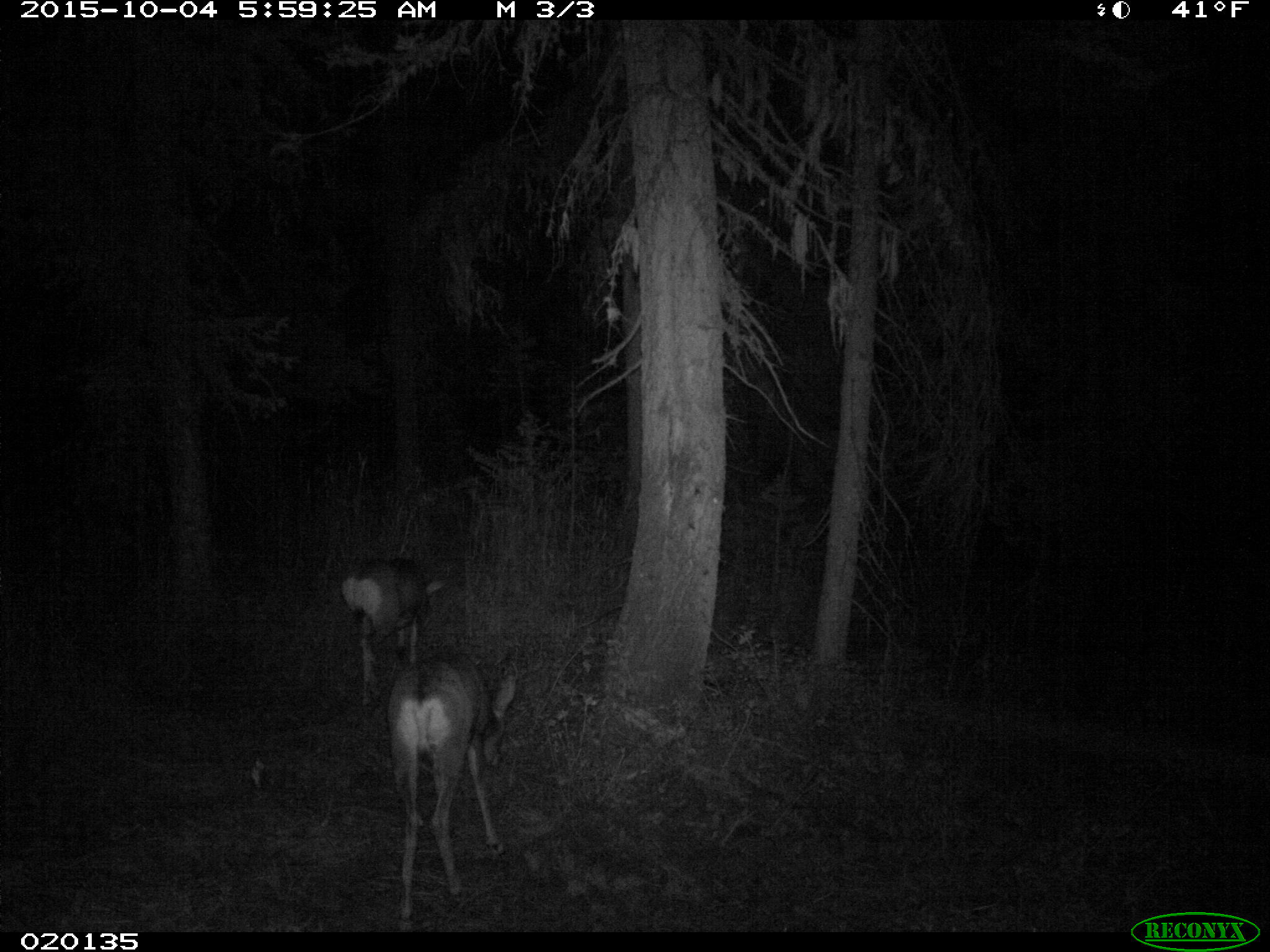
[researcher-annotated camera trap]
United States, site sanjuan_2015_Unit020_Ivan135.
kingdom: Animalia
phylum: Chordata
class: Mammalia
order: Artiodactyla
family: Cervidae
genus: Odocoileus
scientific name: Odocoileus hemionus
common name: mule deer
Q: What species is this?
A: Odocoileus hemionus (mule deer).